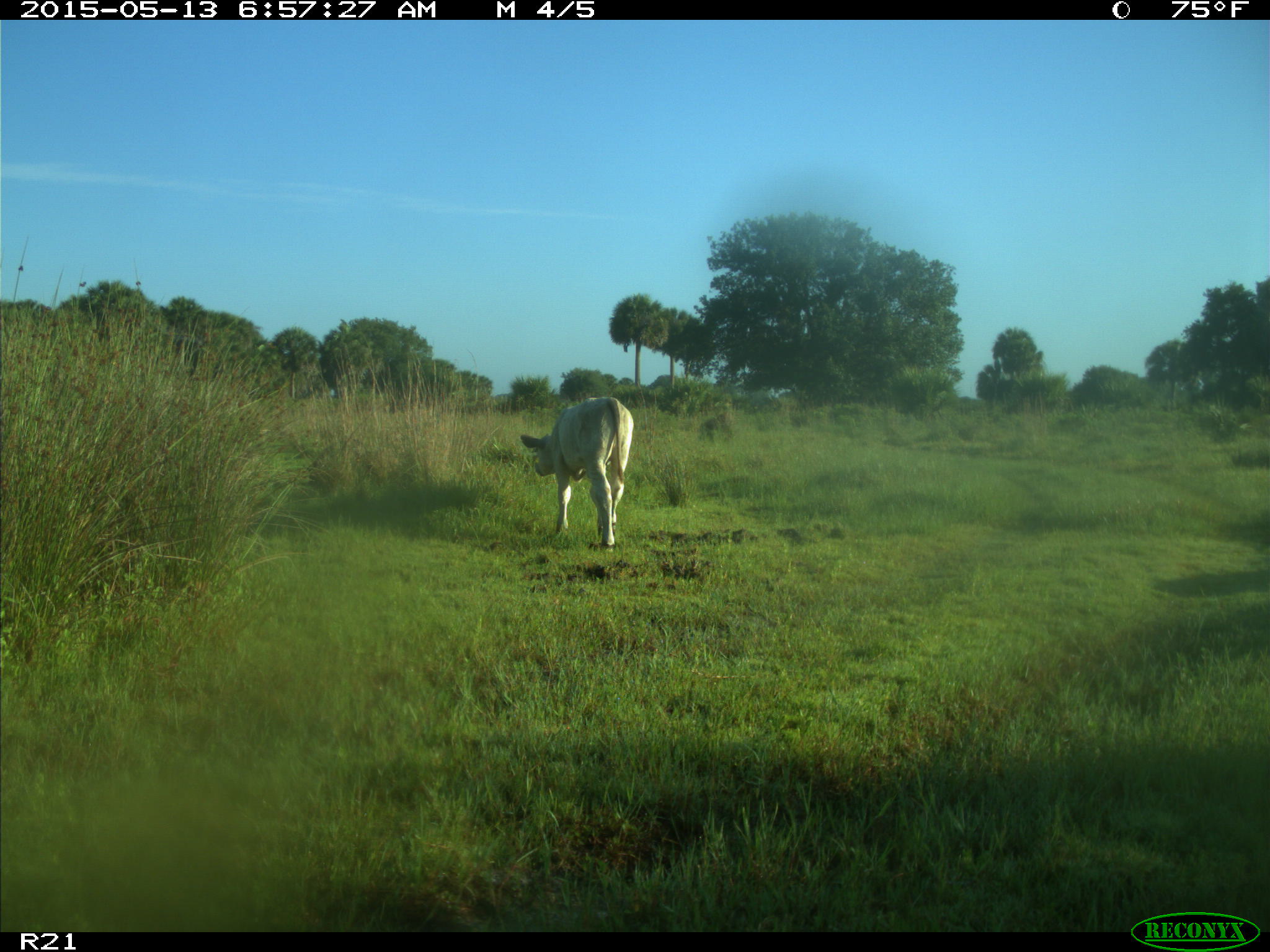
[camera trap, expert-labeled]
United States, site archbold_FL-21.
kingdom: Animalia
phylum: Chordata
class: Mammalia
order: Artiodactyla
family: Bovidae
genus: Bos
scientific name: Bos taurus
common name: domestic cow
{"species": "Bos taurus (domestic cow)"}